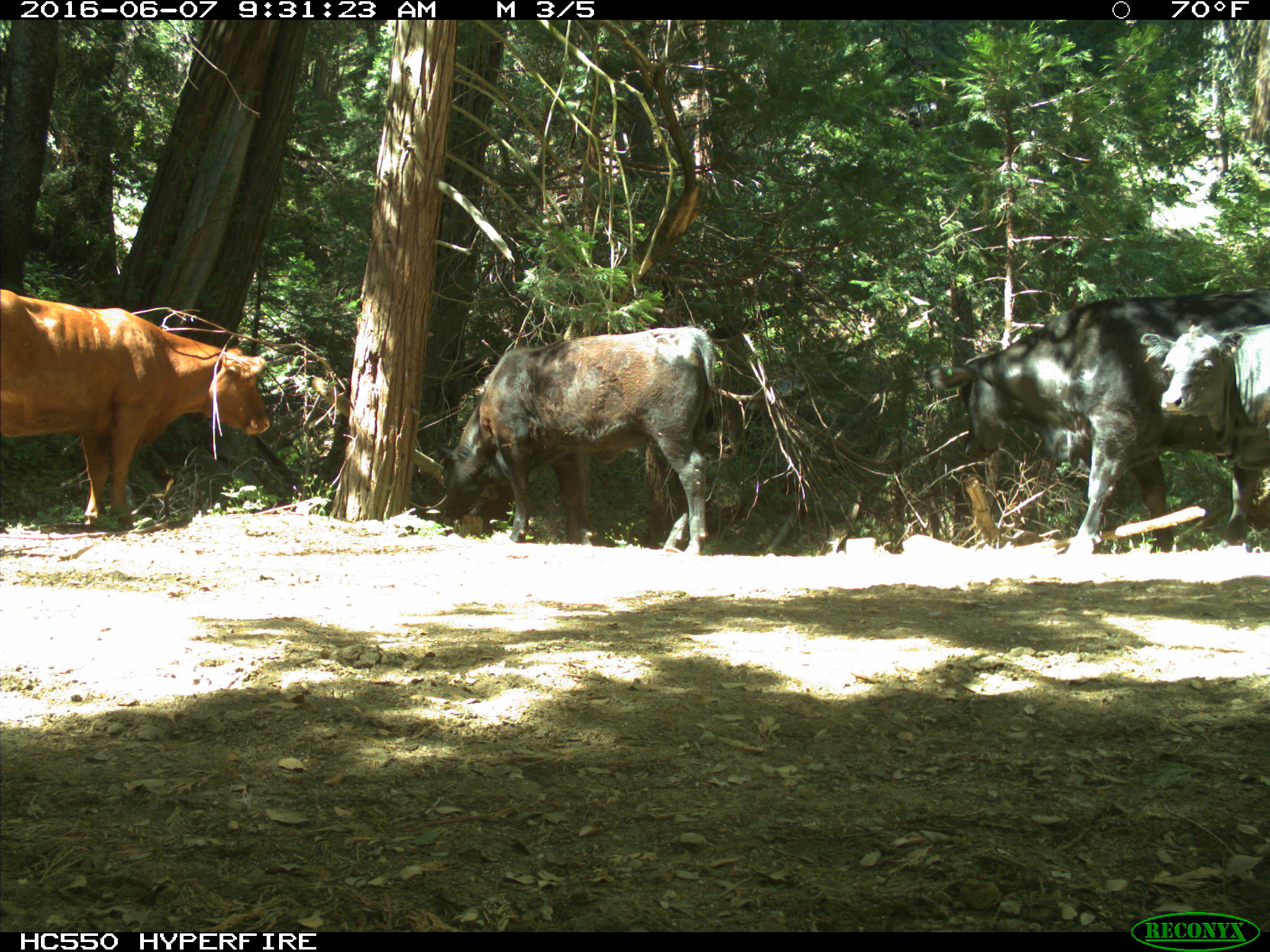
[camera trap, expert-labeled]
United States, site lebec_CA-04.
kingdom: Animalia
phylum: Chordata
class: Mammalia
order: Artiodactyla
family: Bovidae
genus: Bos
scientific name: Bos taurus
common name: domestic cow